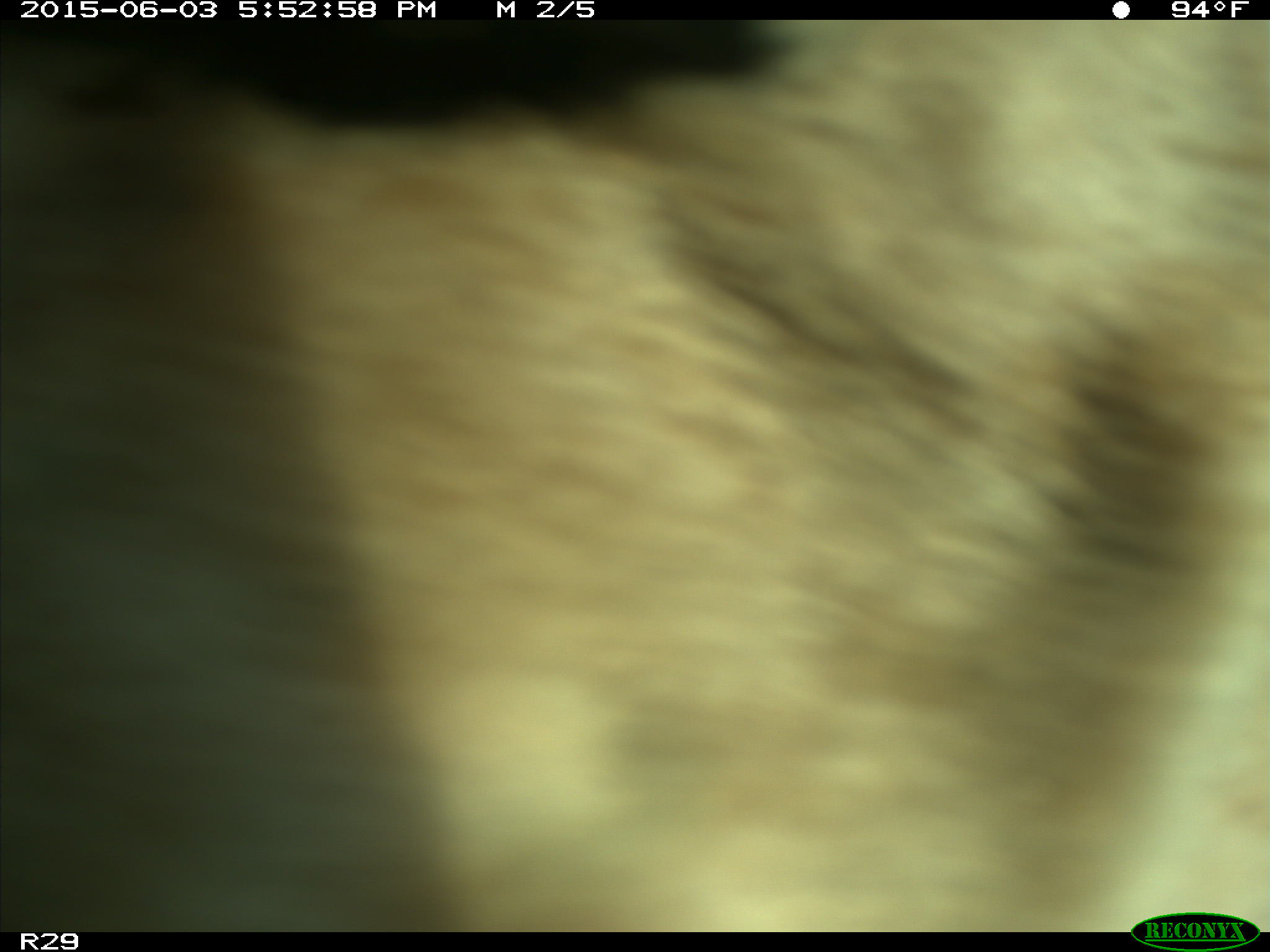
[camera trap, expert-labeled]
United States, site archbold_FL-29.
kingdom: Animalia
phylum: Chordata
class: Mammalia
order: Artiodactyla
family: Bovidae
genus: Bos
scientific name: Bos taurus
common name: domestic cow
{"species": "Bos taurus (domestic cow)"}